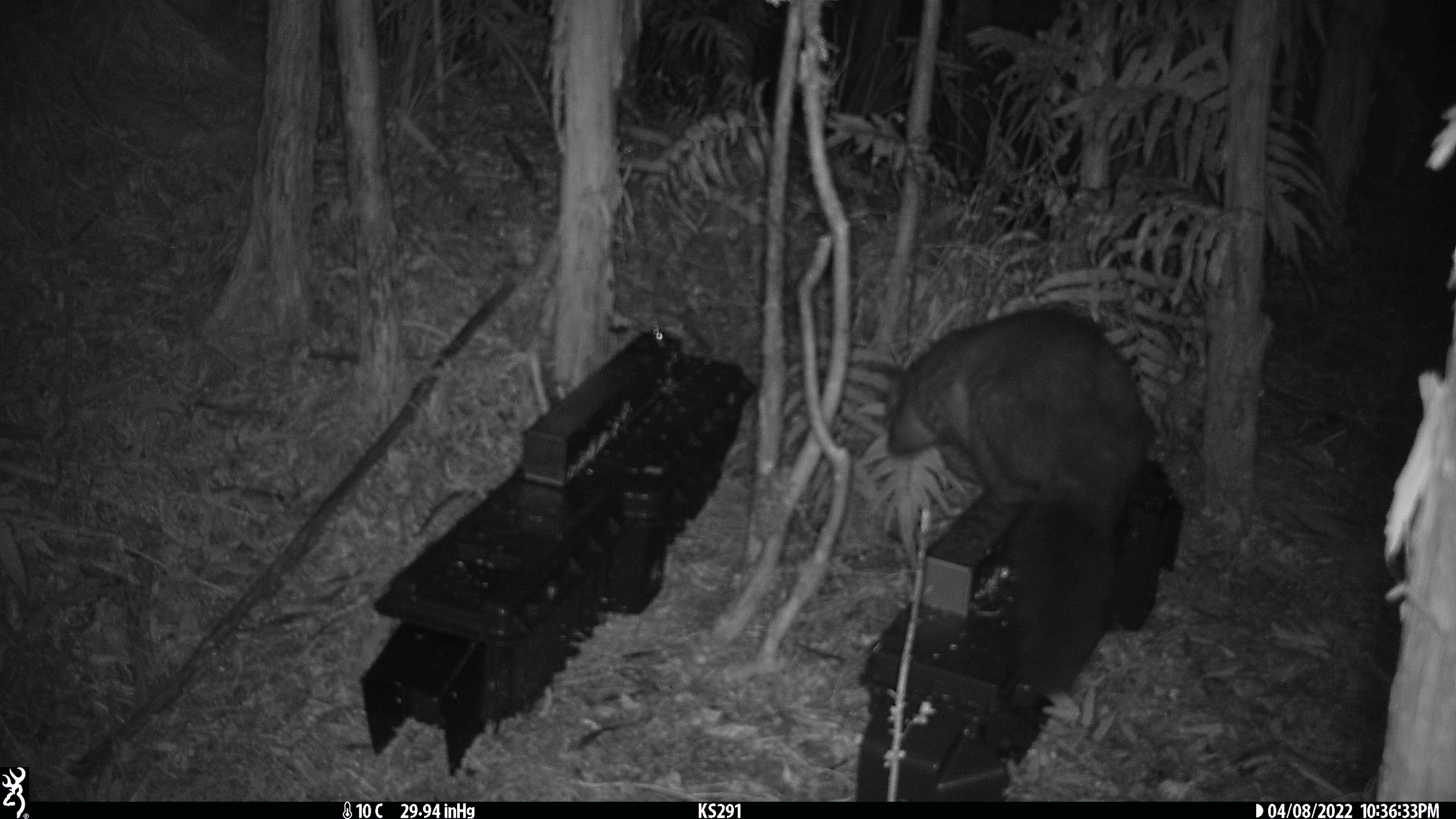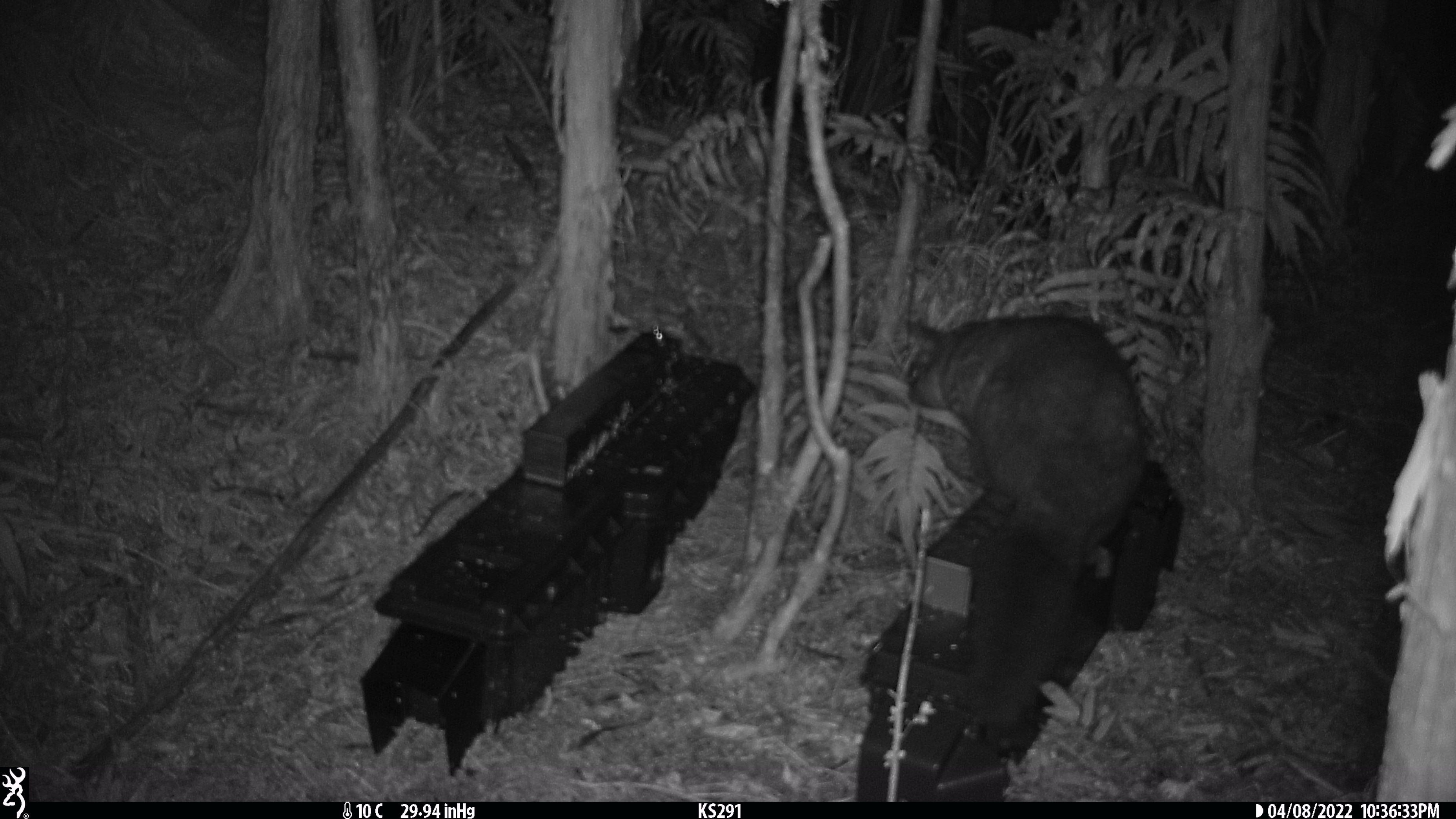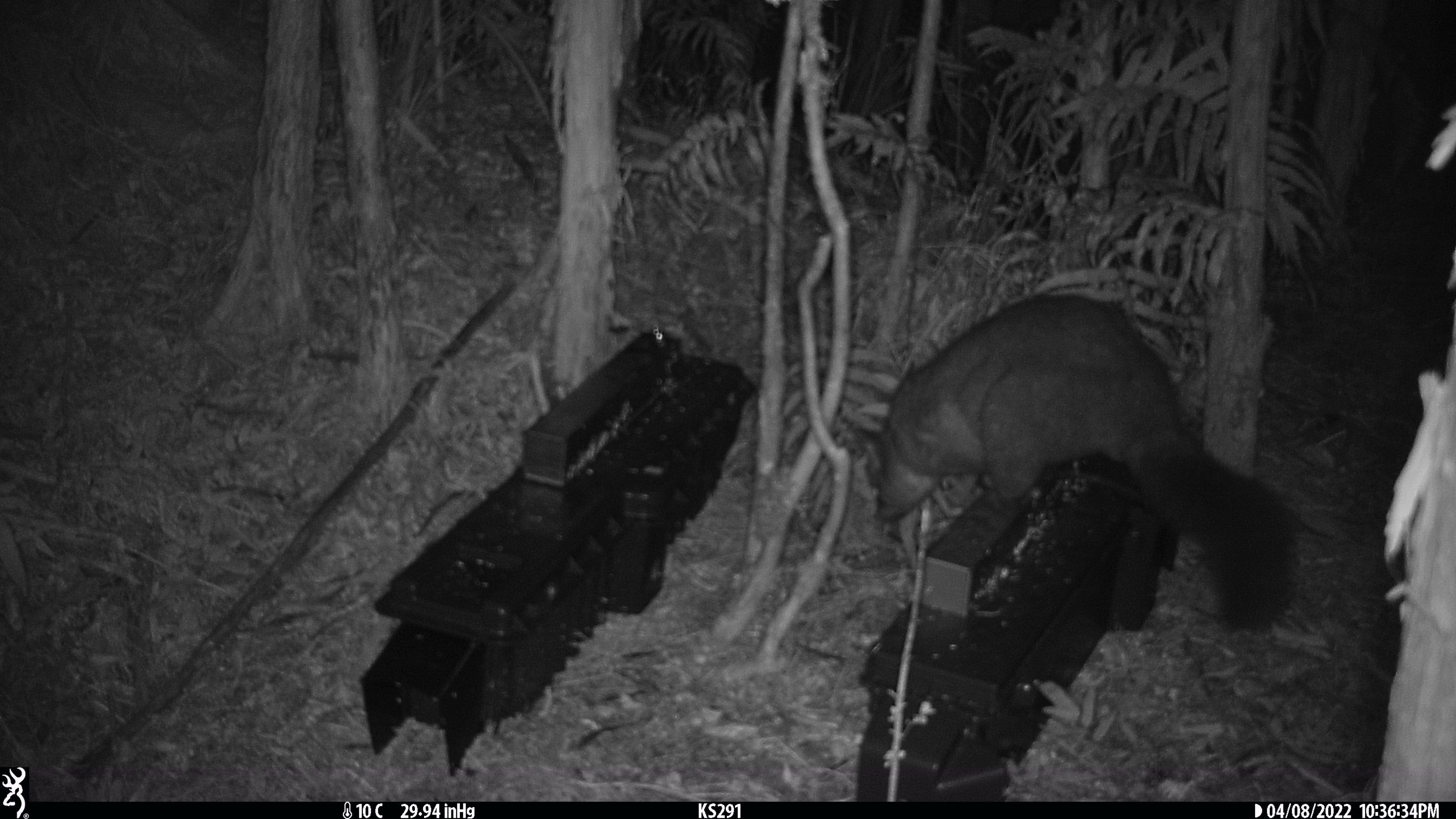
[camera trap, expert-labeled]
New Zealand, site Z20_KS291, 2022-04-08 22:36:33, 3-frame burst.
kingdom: Animalia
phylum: Chordata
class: Mammalia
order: Diprotodontia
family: Phalangeridae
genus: Trichosurus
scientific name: Trichosurus vulpecula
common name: common brushtail possum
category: possum